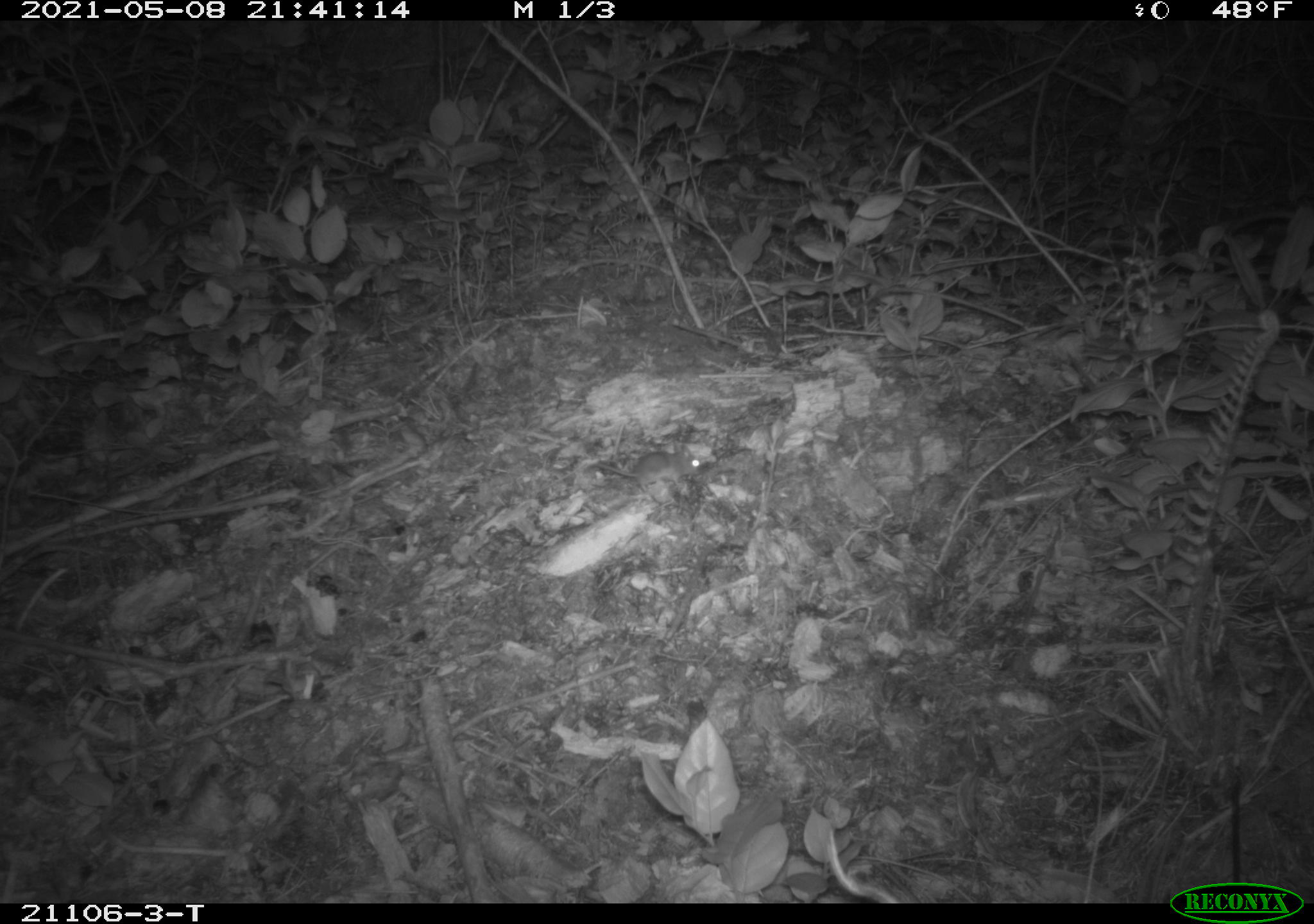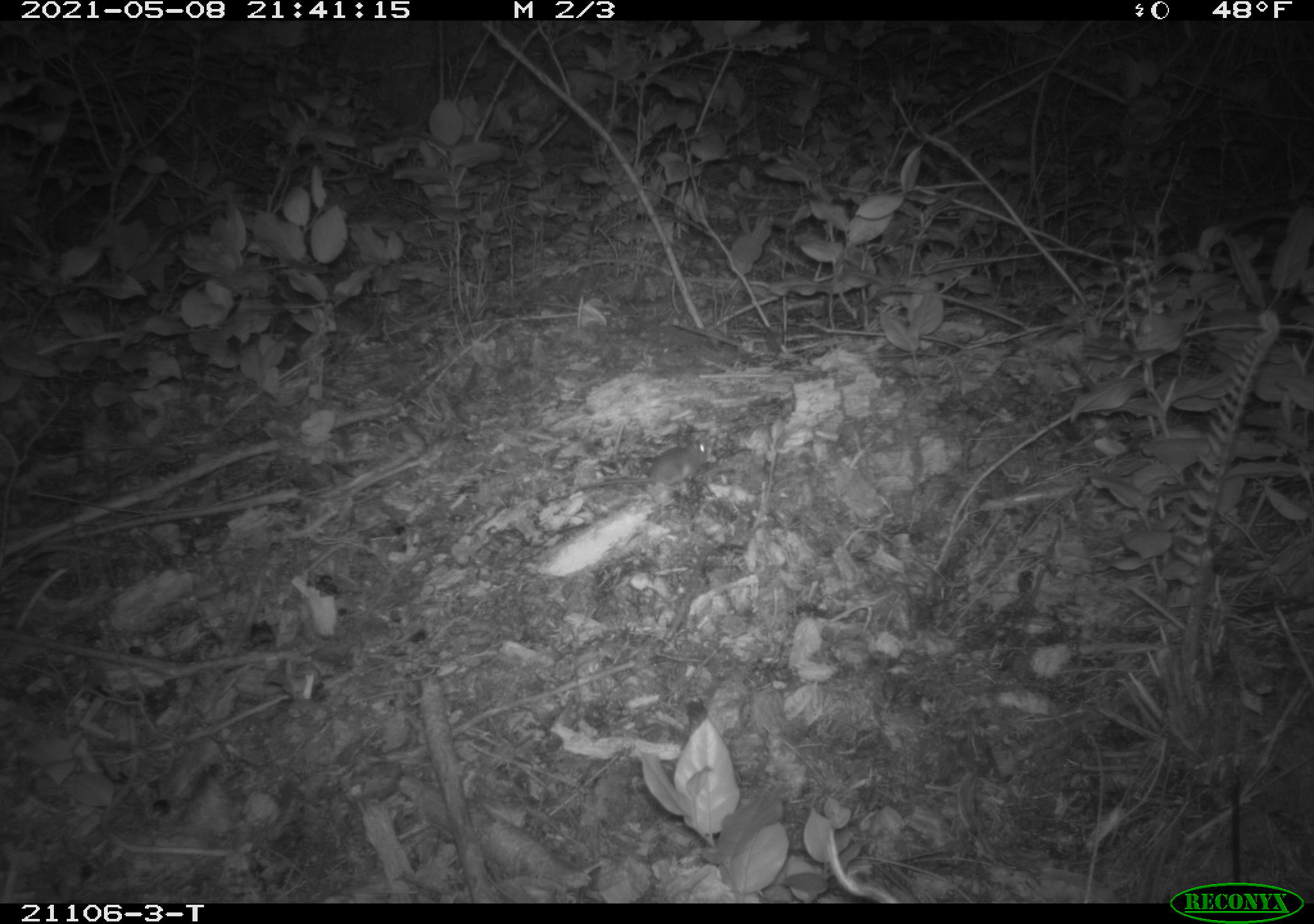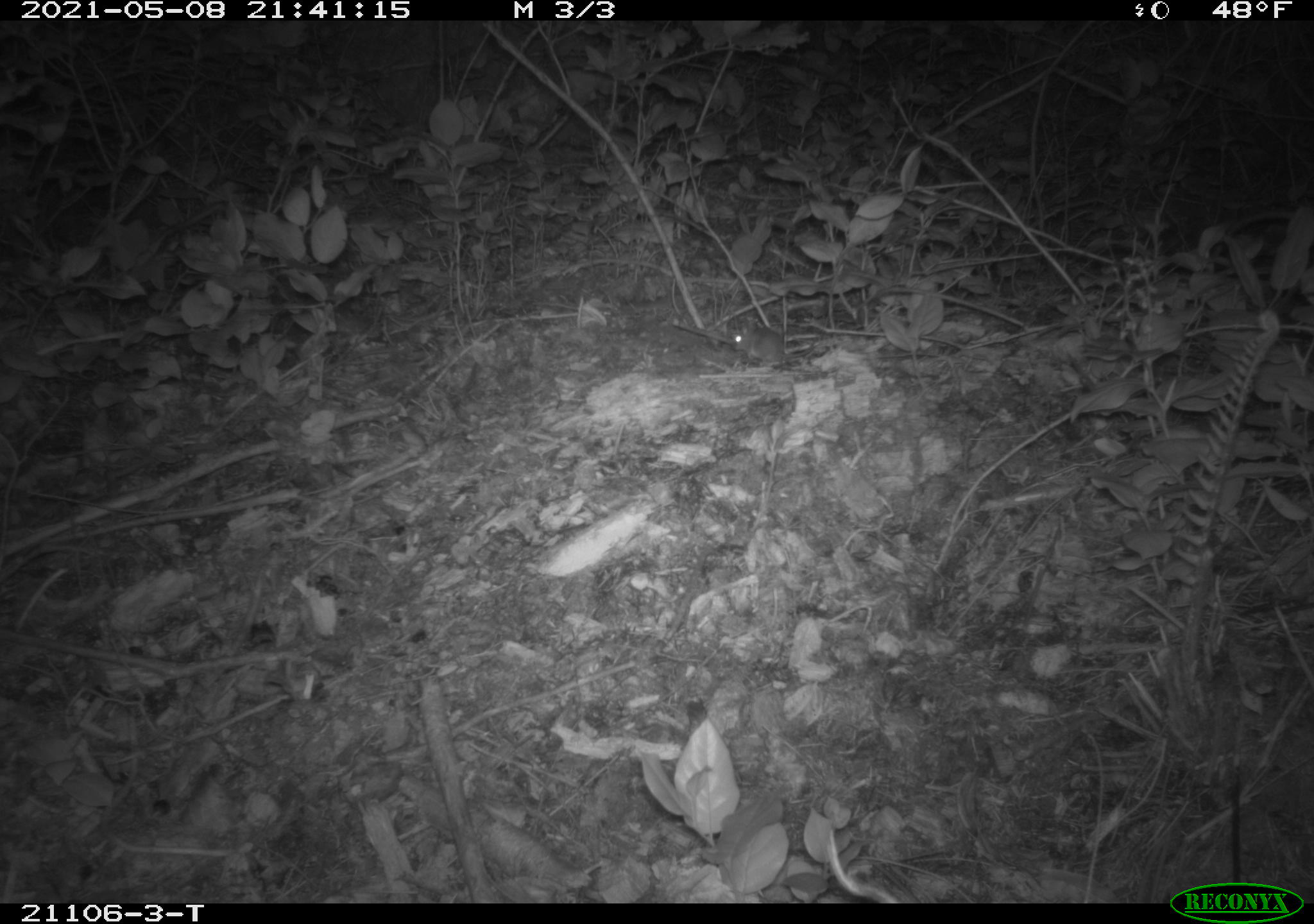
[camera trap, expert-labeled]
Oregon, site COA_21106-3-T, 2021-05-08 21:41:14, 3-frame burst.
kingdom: Animalia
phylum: Chordata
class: Mammalia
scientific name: Mammalia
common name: small mammal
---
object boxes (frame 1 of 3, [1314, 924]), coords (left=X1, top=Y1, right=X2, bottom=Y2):
small mammal: (left=550, top=424, right=710, bottom=509)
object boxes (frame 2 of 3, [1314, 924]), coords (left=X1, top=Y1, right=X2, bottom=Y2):
small mammal: (left=548, top=390, right=749, bottom=528)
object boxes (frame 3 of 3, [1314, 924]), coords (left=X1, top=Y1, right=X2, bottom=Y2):
small mammal: (left=705, top=312, right=848, bottom=393)